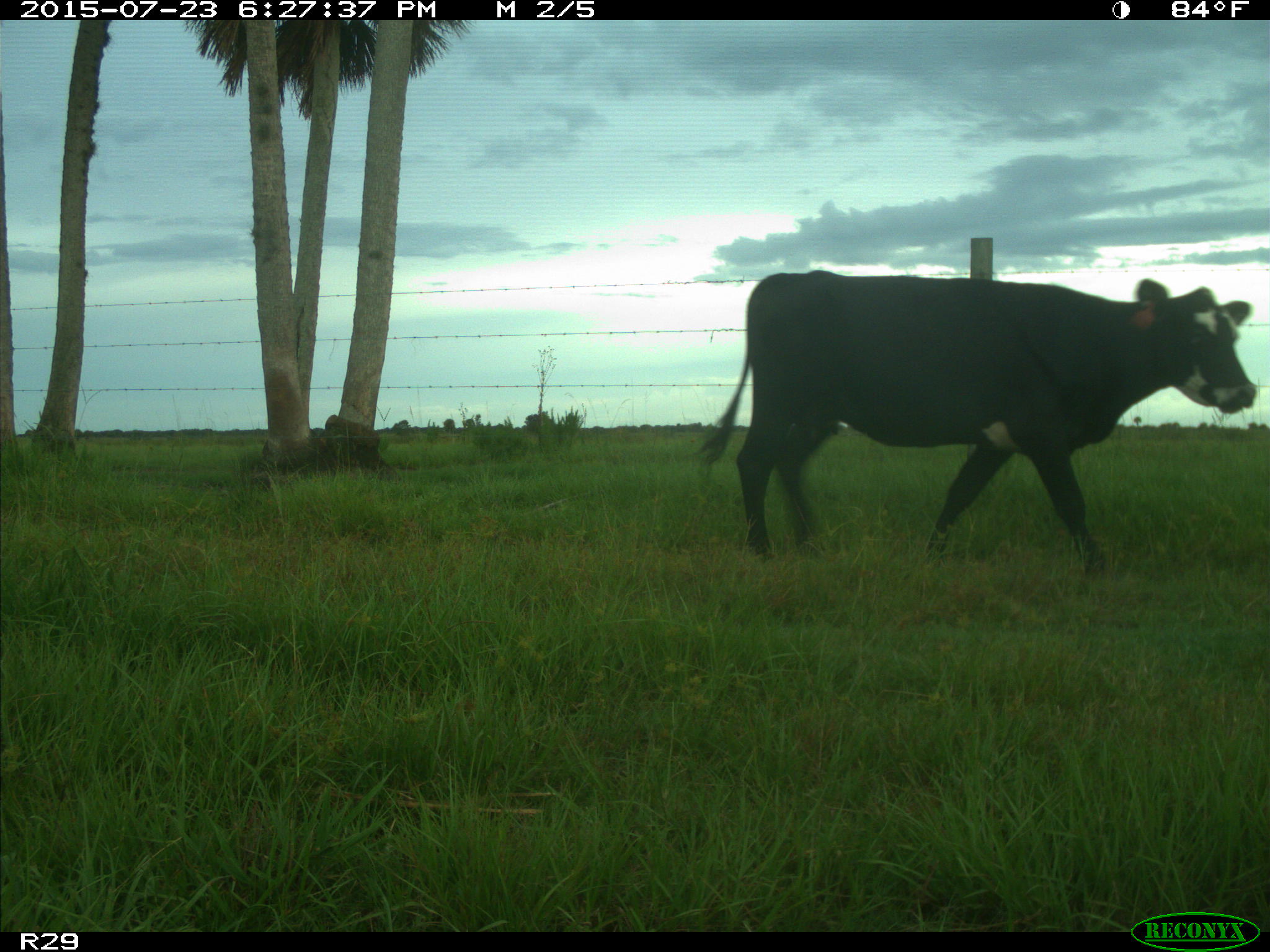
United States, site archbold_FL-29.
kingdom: Animalia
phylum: Chordata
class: Mammalia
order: Artiodactyla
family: Bovidae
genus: Bos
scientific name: Bos taurus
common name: domestic cow